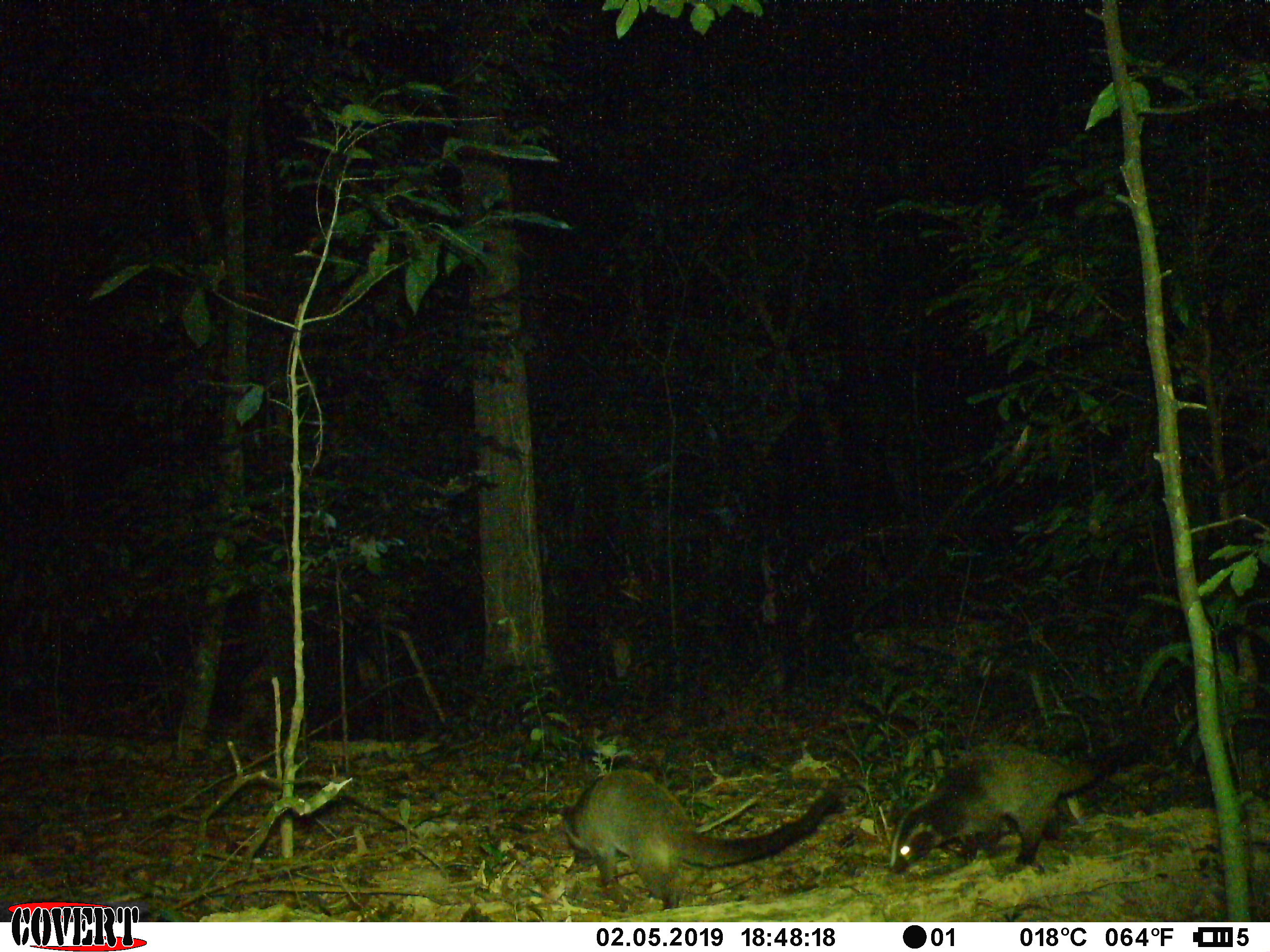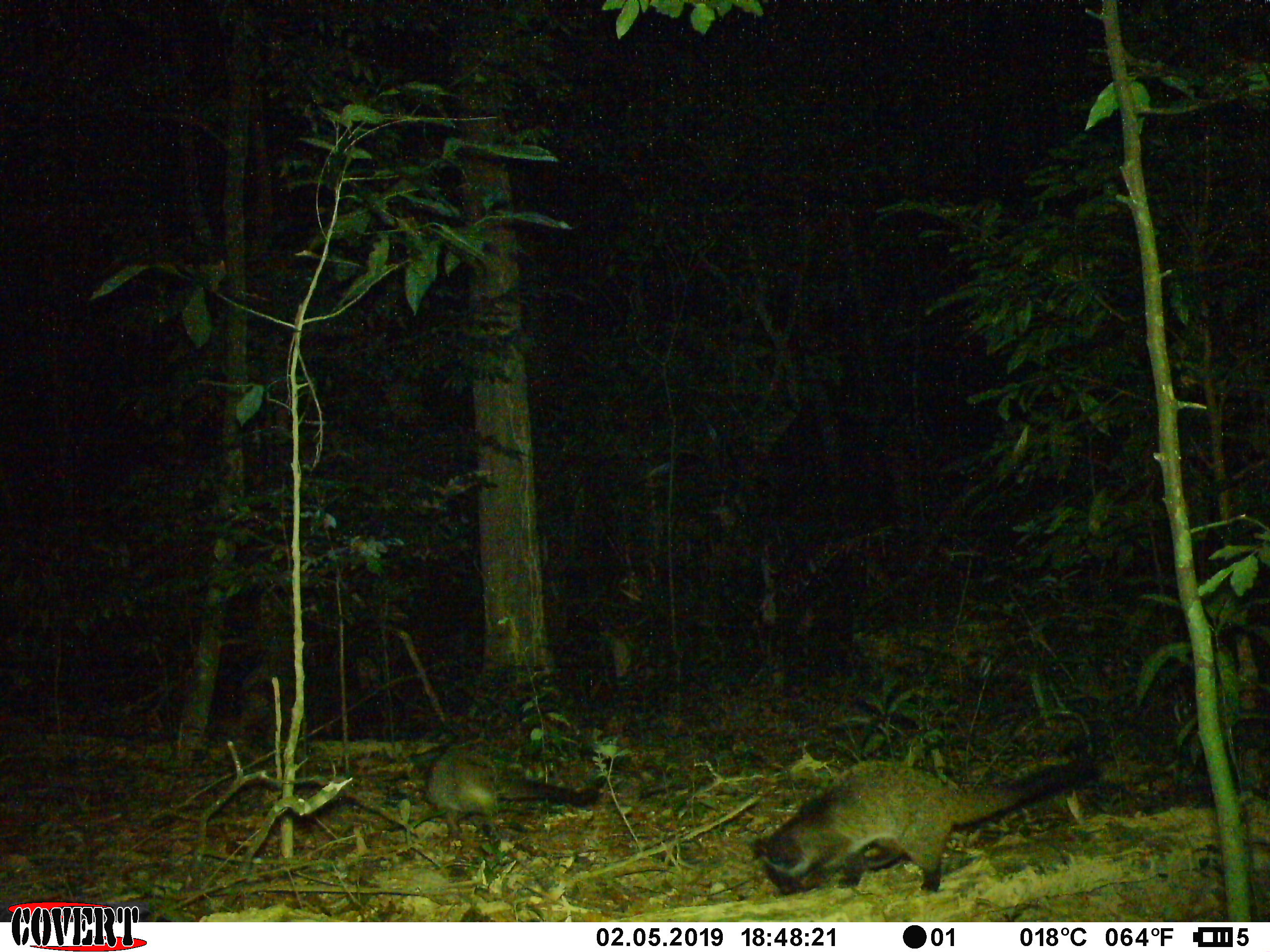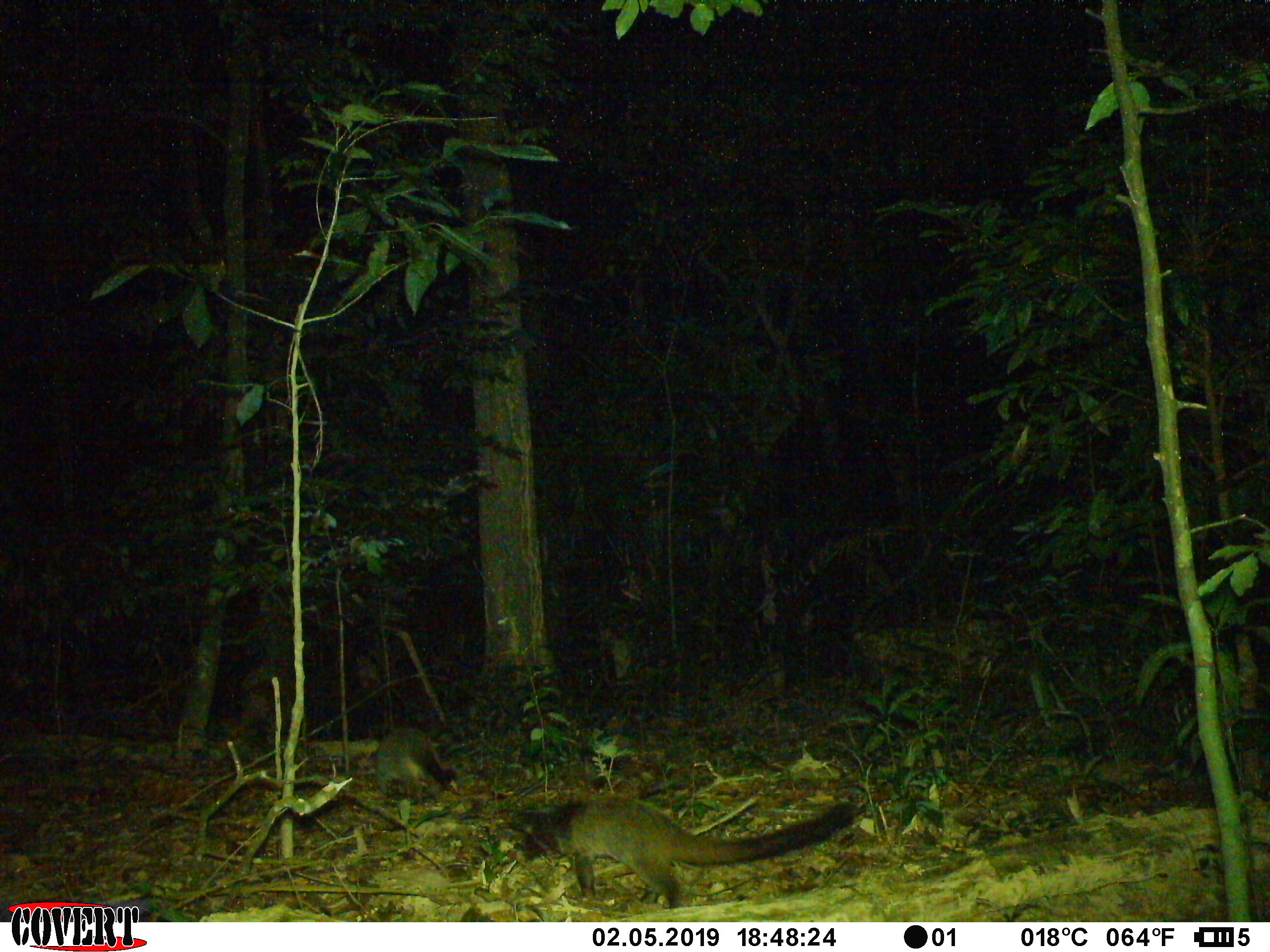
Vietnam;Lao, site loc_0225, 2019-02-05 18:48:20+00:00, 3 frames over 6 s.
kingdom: Animalia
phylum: Chordata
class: Mammalia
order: Carnivora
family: Viverridae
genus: Paguma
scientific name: Paguma larvata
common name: masked palm civet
Masked palm civet (Paguma larvata). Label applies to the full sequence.